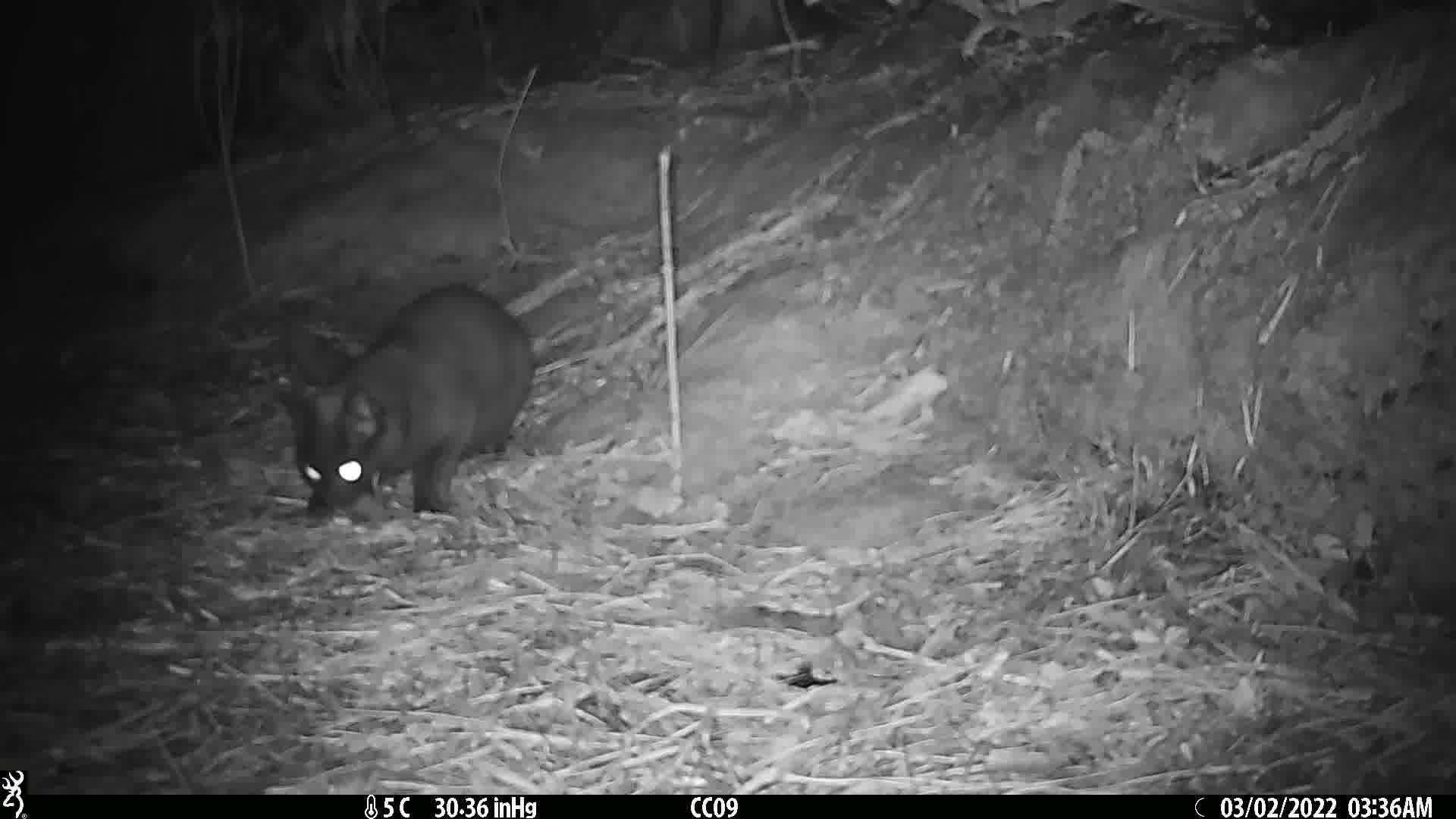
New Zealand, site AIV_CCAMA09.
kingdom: Animalia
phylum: Chordata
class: Mammalia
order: Carnivora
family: Felidae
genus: Felis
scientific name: Felis catus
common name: domestic cat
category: cat